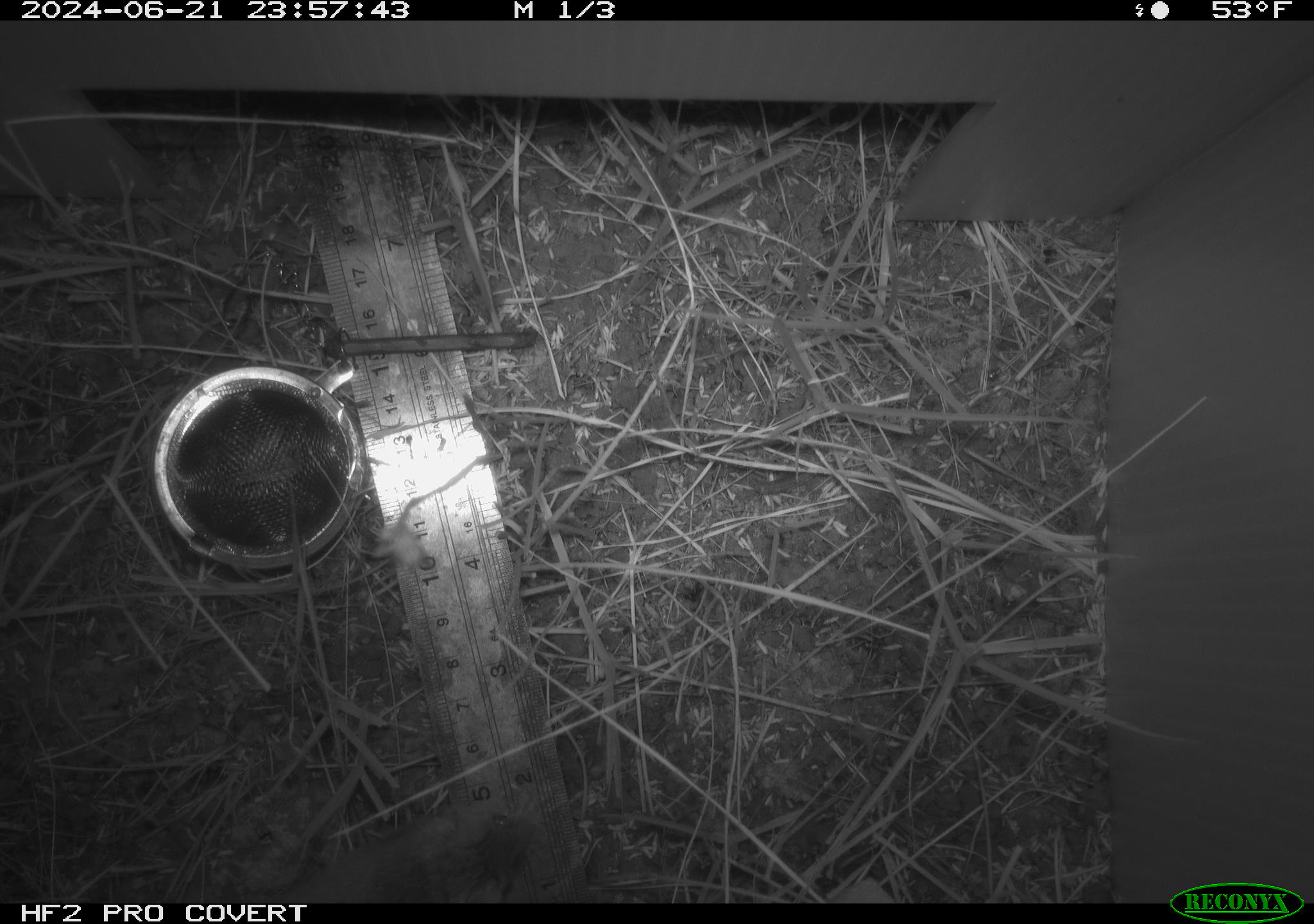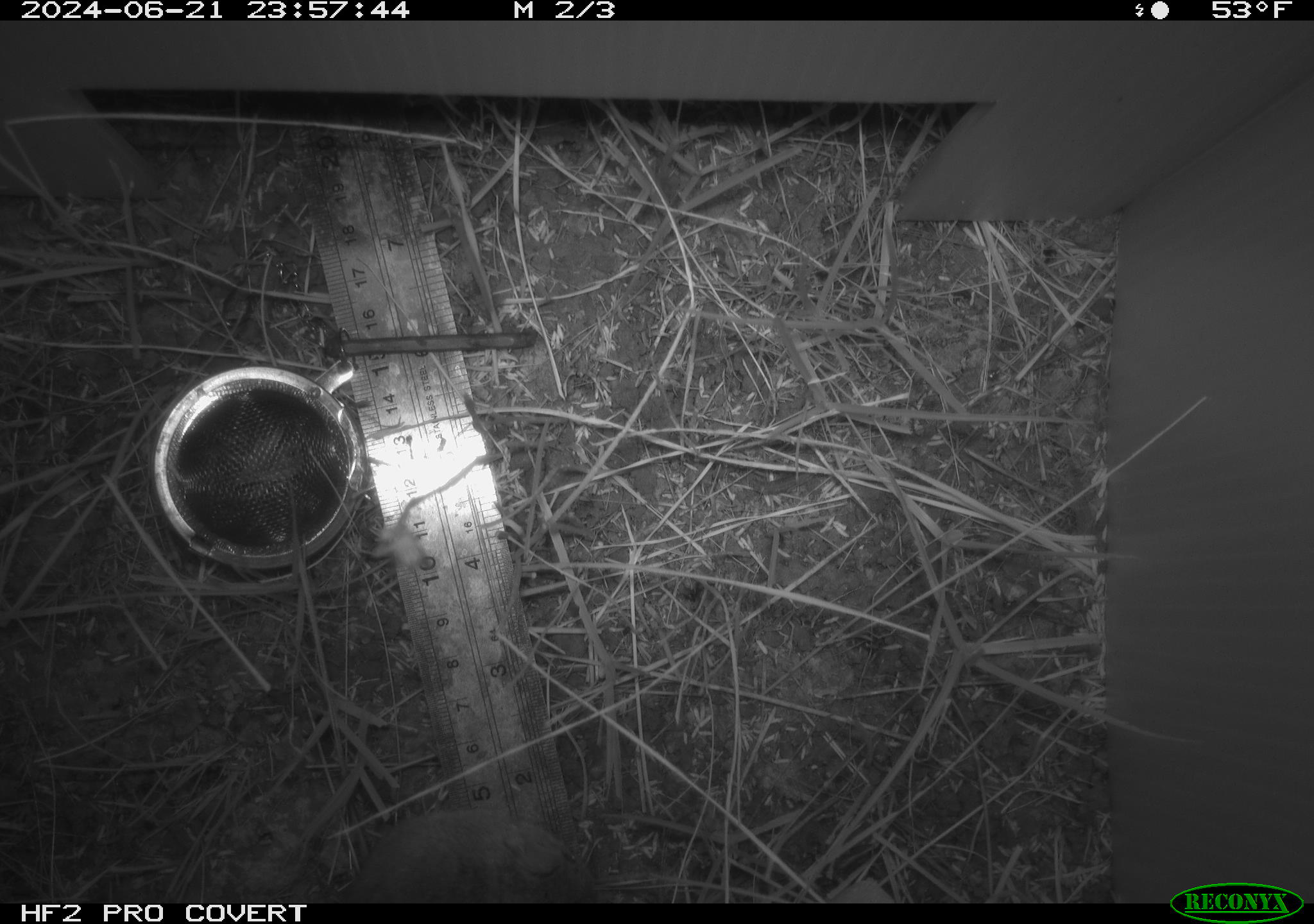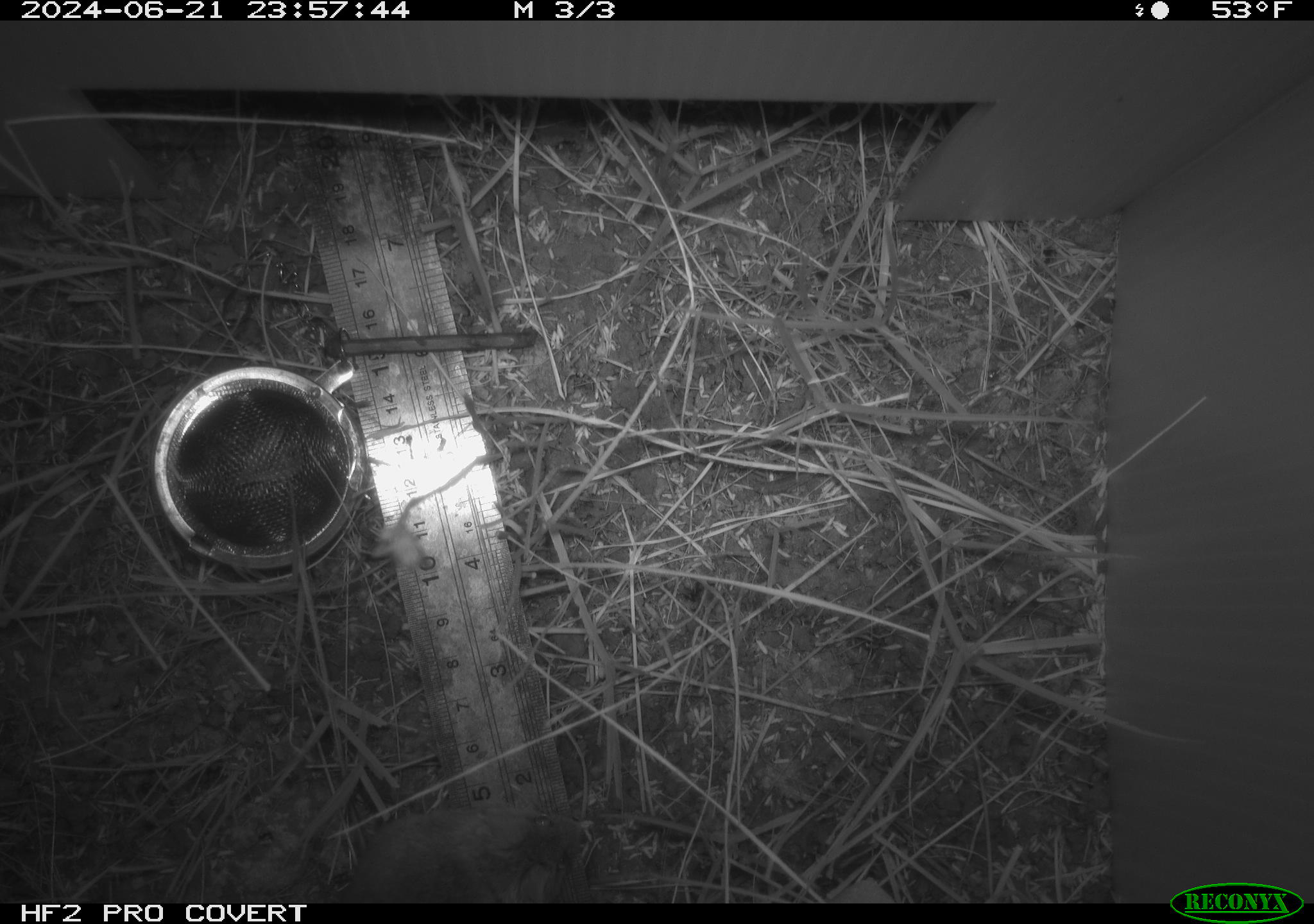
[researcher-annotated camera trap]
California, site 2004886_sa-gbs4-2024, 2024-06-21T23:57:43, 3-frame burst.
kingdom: Animalia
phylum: Chordata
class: Mammalia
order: Rodentia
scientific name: Rodentia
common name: mouse species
Mouse species (Rodentia).